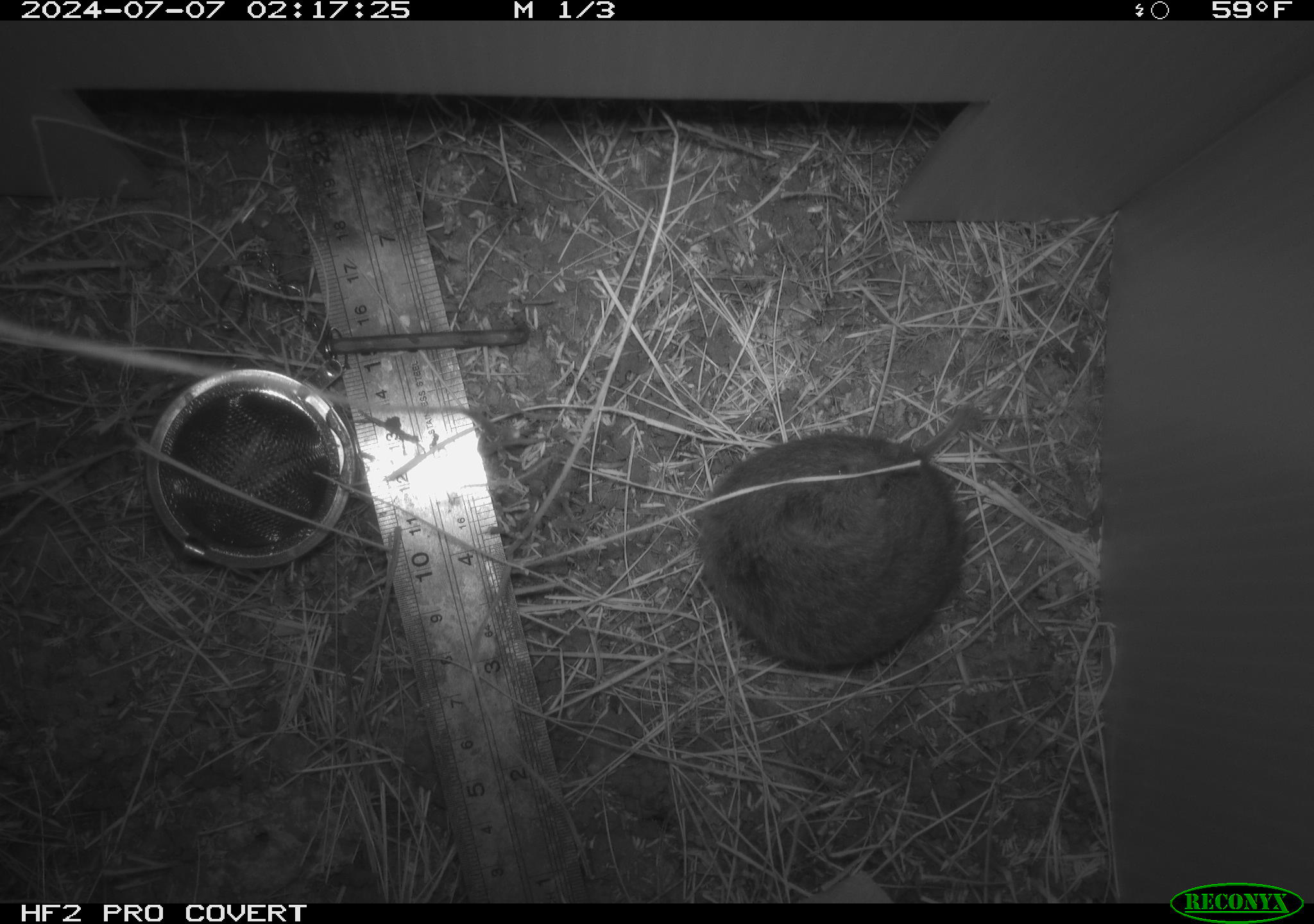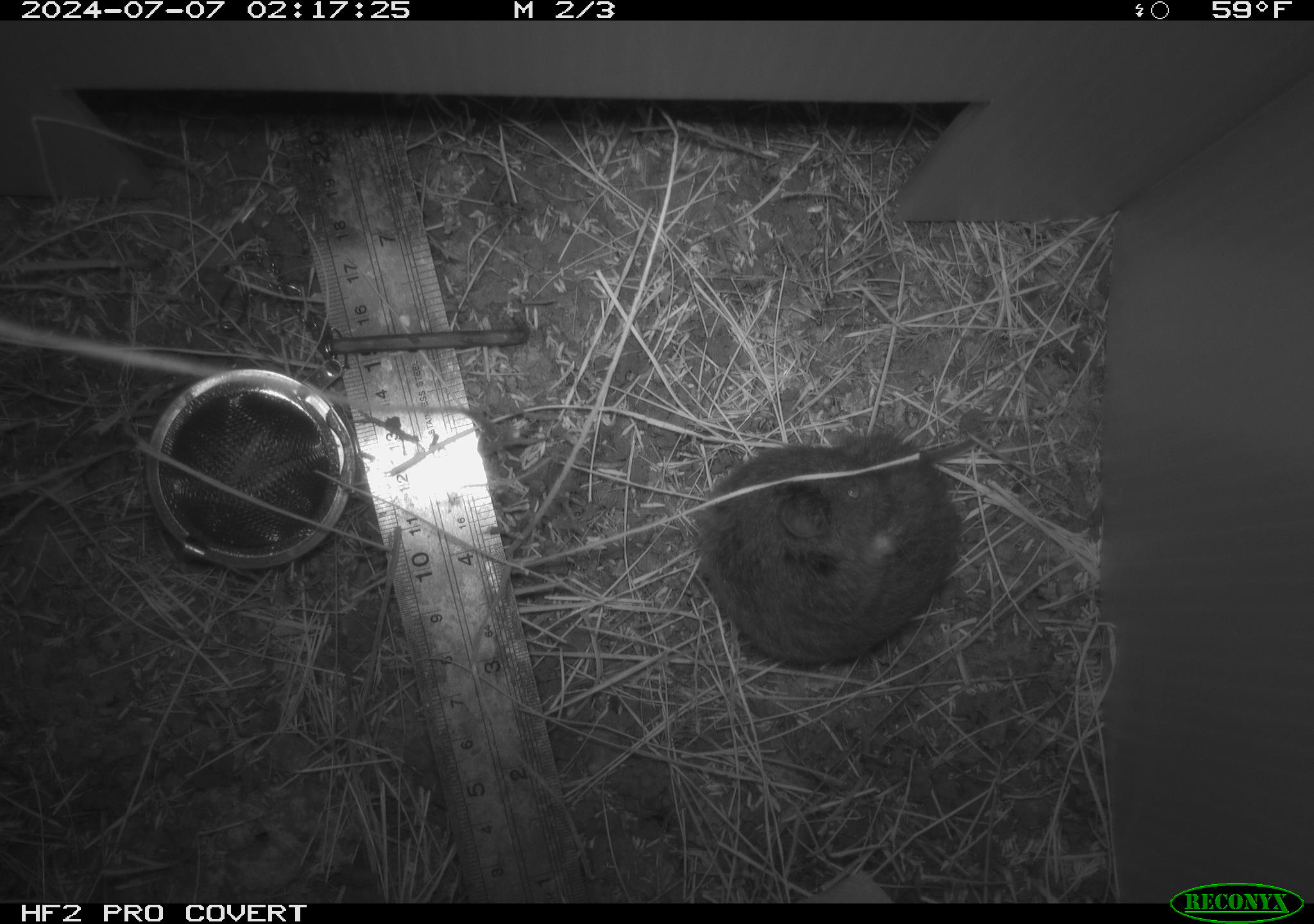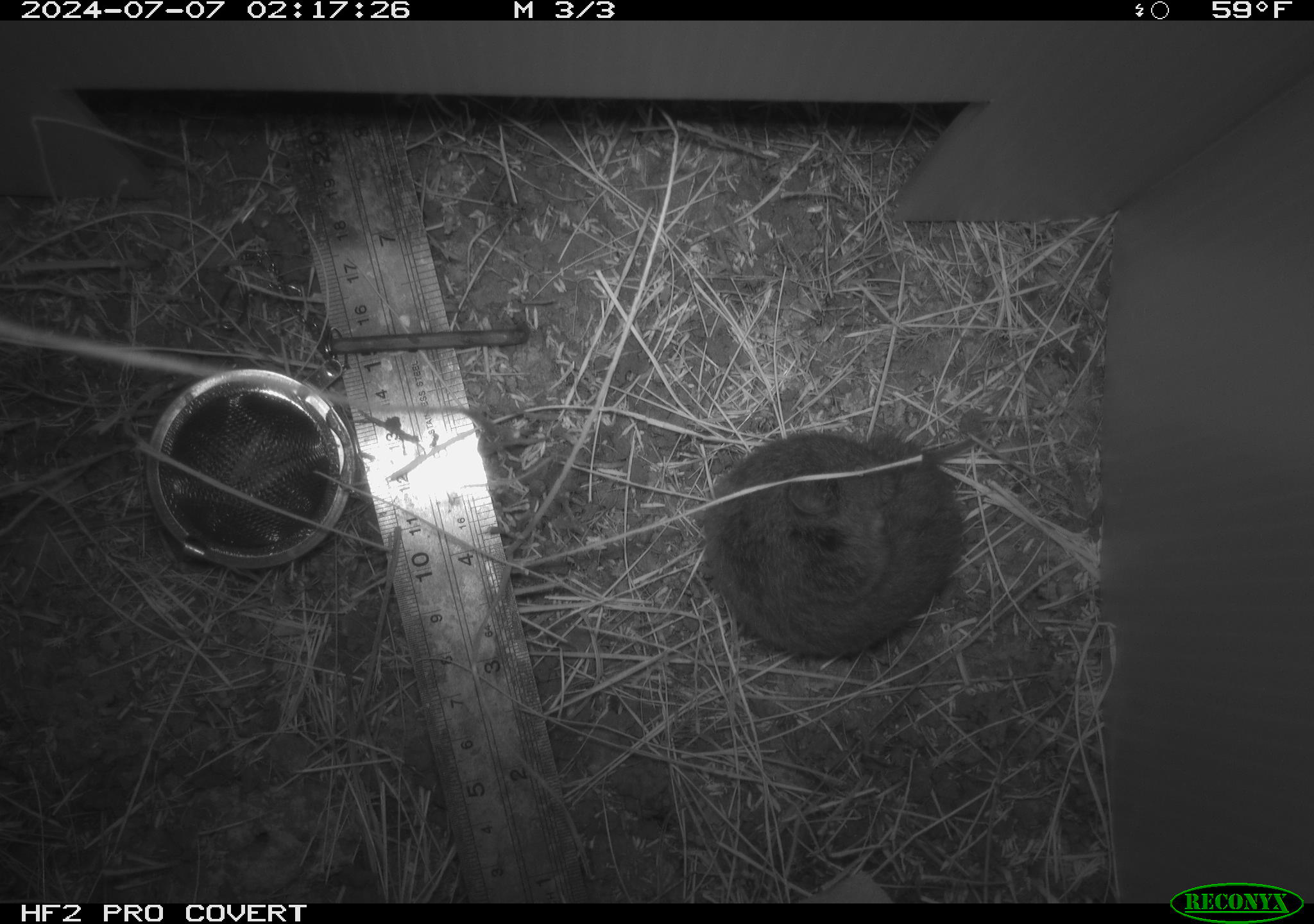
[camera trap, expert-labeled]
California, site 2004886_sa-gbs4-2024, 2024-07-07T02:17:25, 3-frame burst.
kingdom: Animalia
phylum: Chordata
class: Mammalia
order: Rodentia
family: Cricetidae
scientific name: Arvicolinae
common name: voles, lemmings, and muskrats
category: arvicolinae subfamily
Arvicolinae subfamily (voles, lemmings, and muskrats) (Arvicolinae).